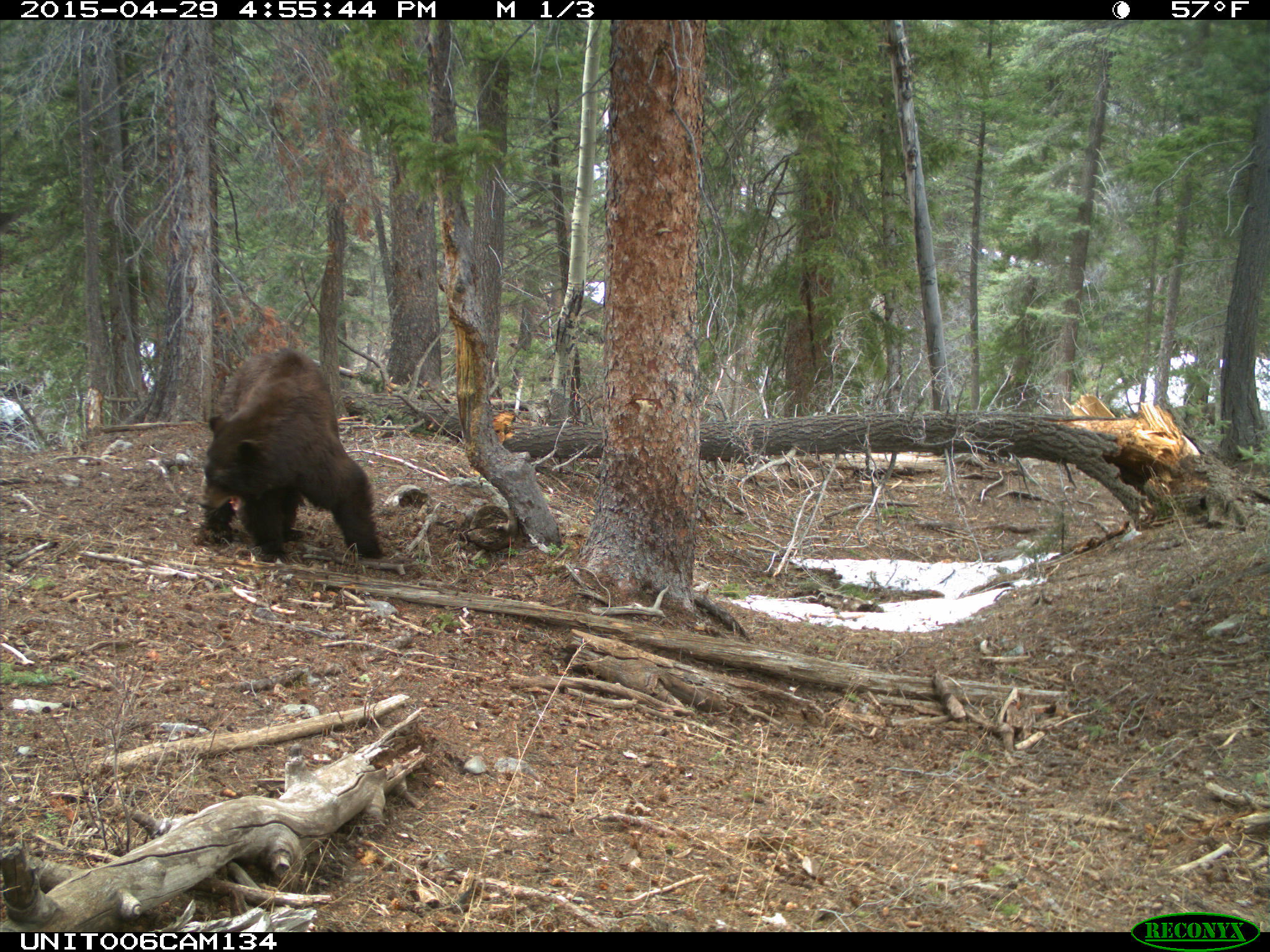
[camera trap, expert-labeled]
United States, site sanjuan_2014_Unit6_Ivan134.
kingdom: Animalia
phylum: Chordata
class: Mammalia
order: Carnivora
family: Ursidae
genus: Ursus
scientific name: Ursus americanus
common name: american black bear